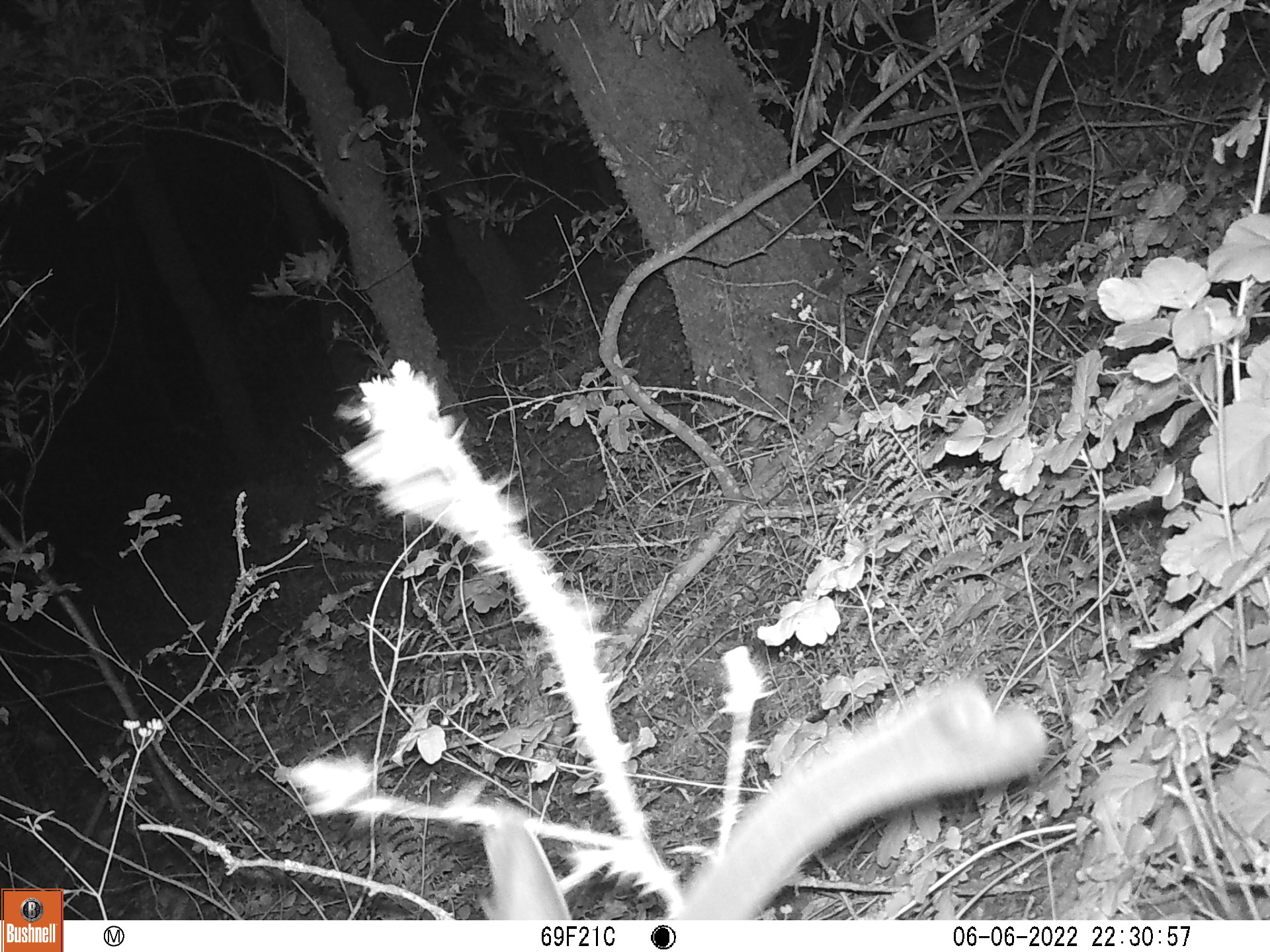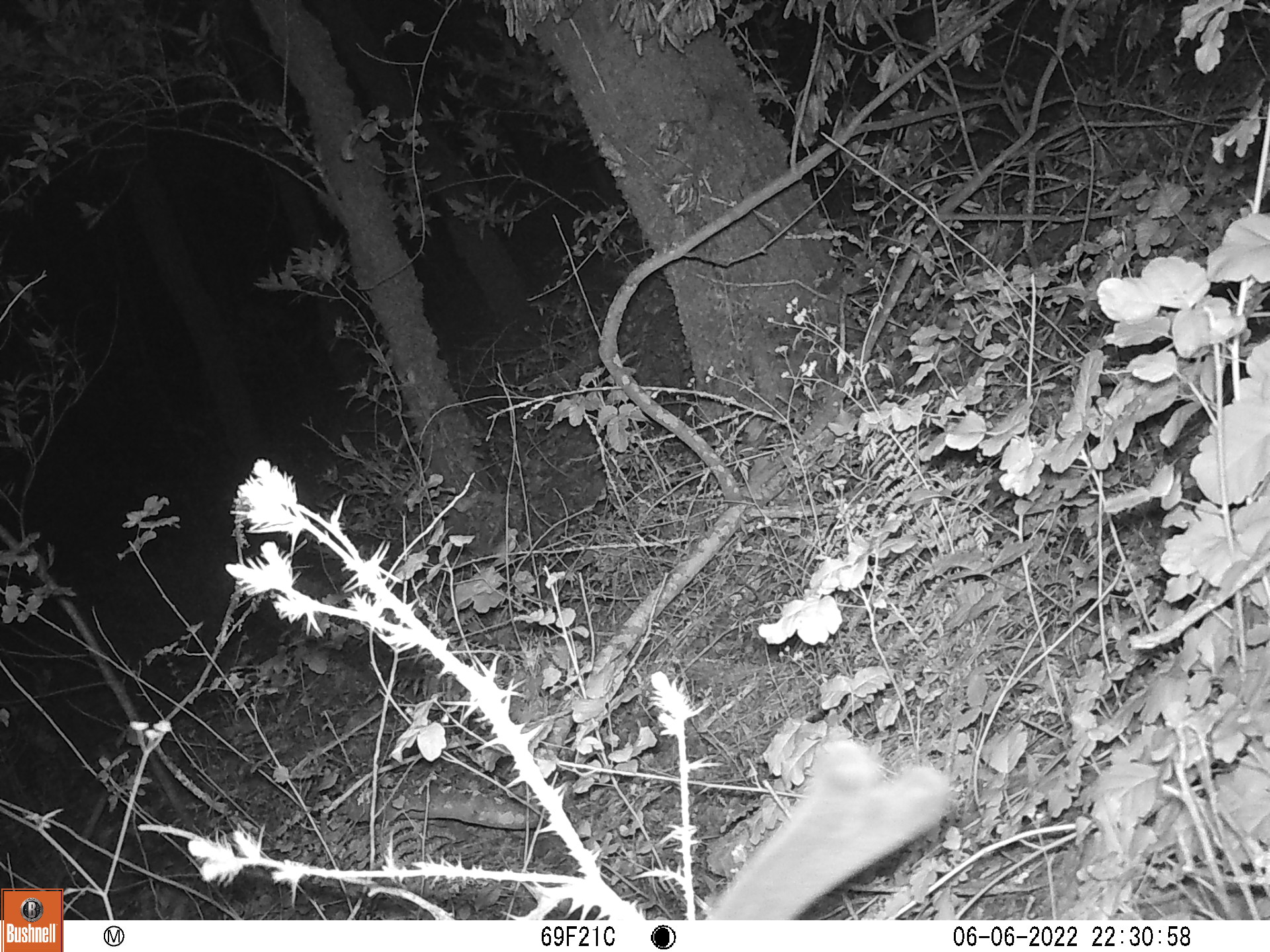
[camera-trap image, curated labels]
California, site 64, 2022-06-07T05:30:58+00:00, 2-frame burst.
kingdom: Animalia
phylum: Chordata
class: Mammalia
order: Artiodactyla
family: Cervidae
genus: Odocoileus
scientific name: Odocoileus hemionus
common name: mule deer